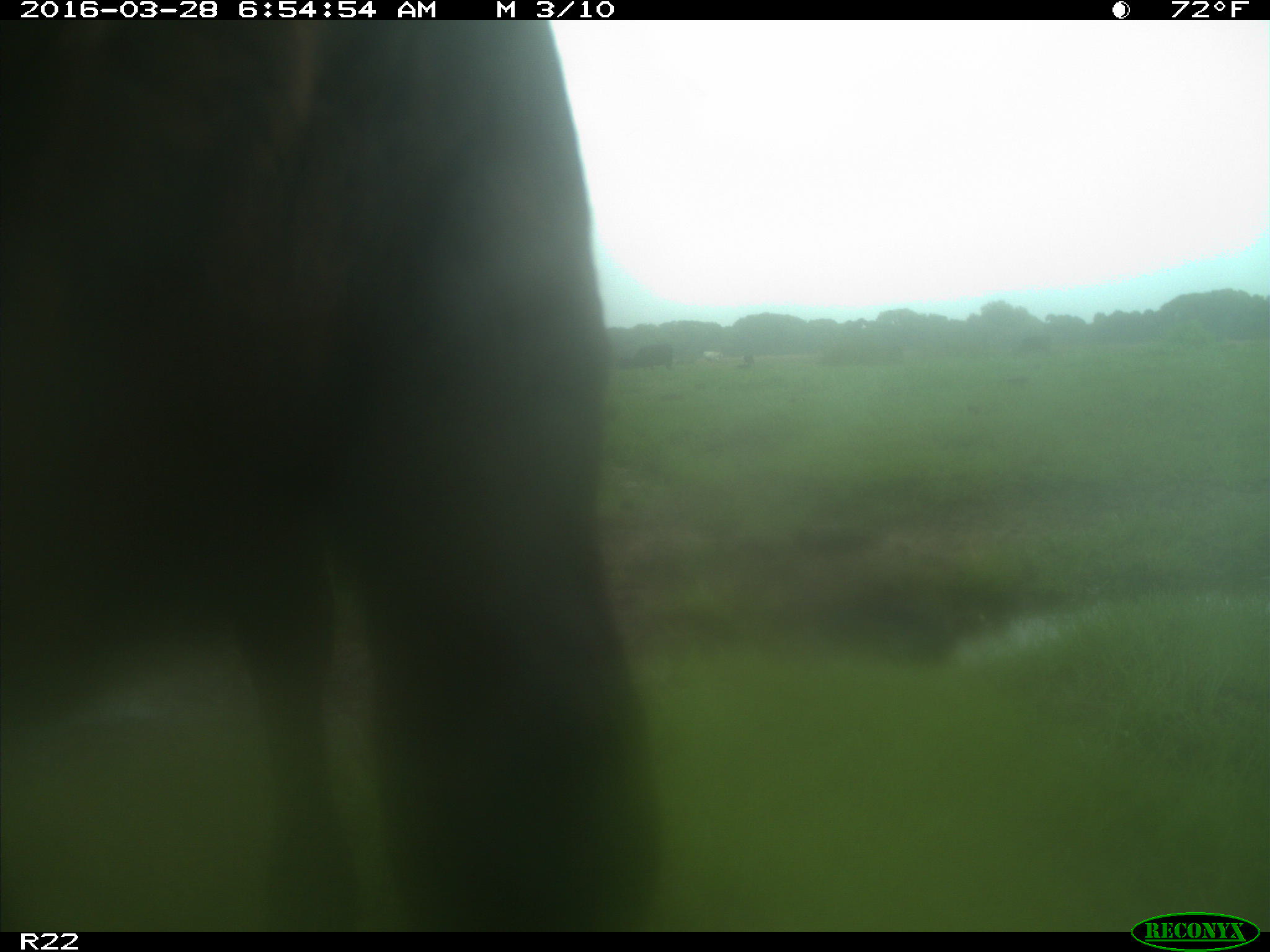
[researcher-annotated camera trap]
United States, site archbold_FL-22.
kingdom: Animalia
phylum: Chordata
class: Mammalia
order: Artiodactyla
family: Bovidae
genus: Bos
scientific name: Bos taurus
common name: domestic cow